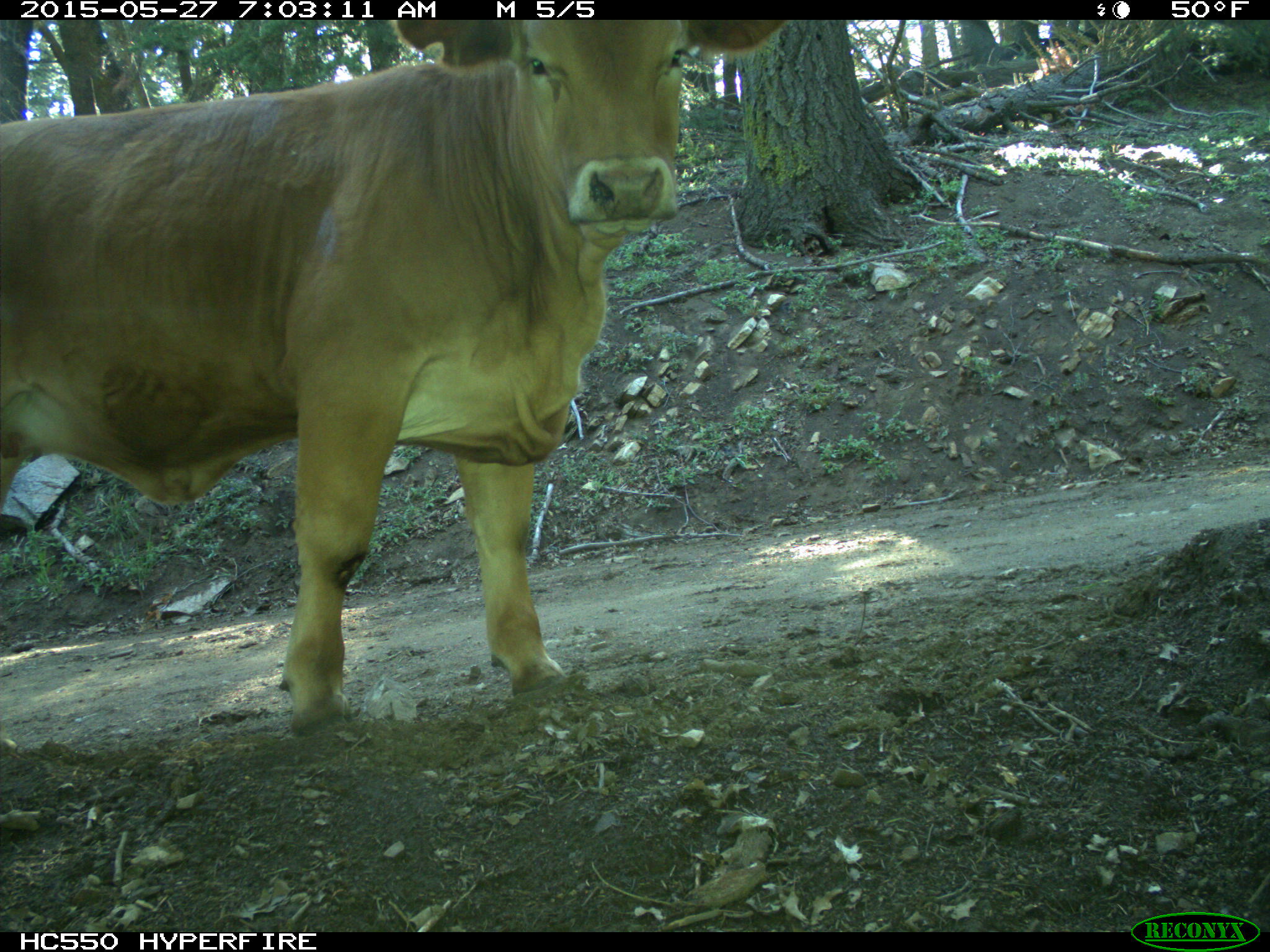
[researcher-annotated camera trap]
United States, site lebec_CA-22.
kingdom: Animalia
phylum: Chordata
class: Mammalia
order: Artiodactyla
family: Bovidae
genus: Bos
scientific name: Bos taurus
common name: domestic cow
Bos taurus (domestic cow).